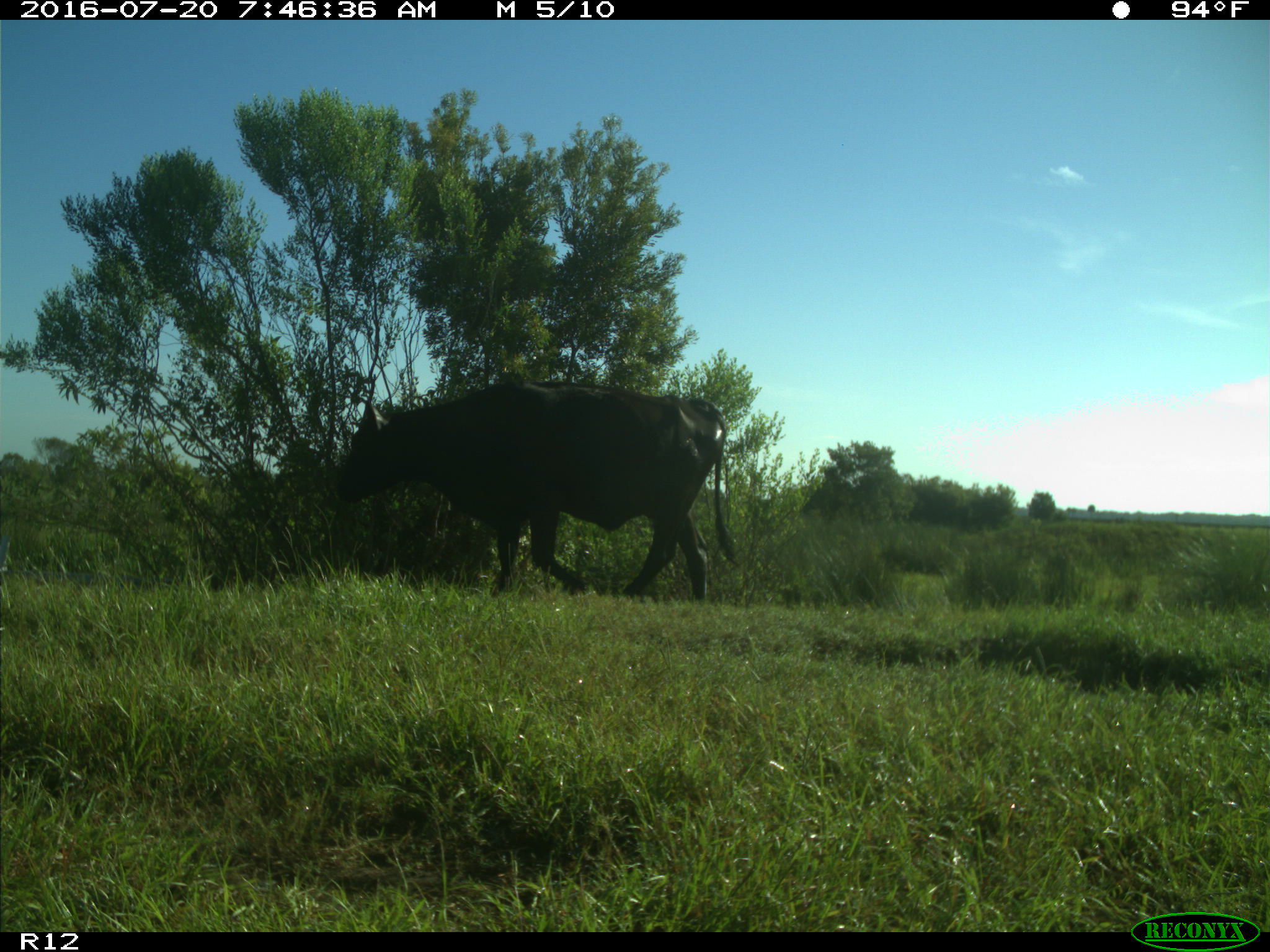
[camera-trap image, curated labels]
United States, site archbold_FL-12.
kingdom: Animalia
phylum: Chordata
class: Mammalia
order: Artiodactyla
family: Bovidae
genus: Bos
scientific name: Bos taurus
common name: domestic cow